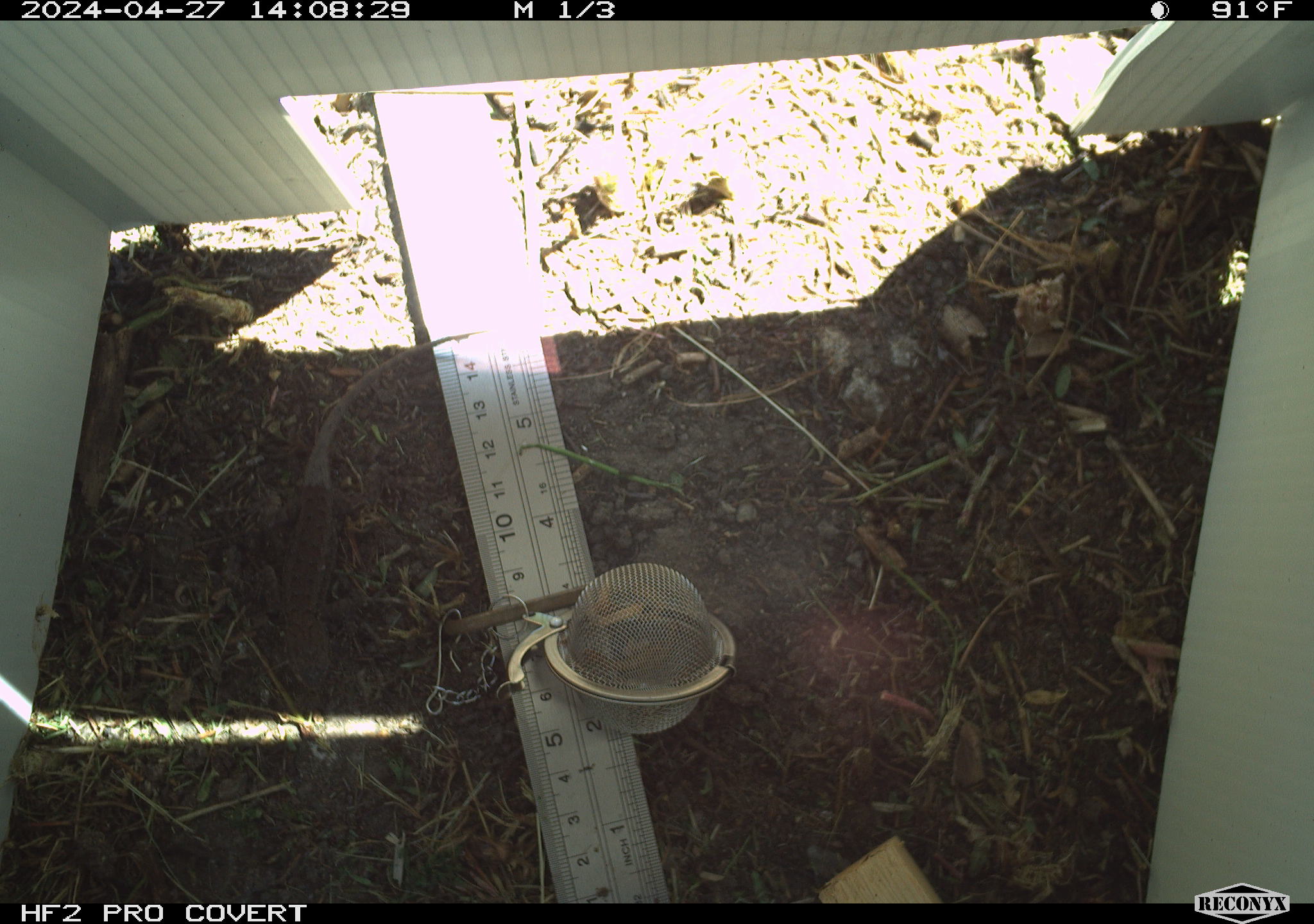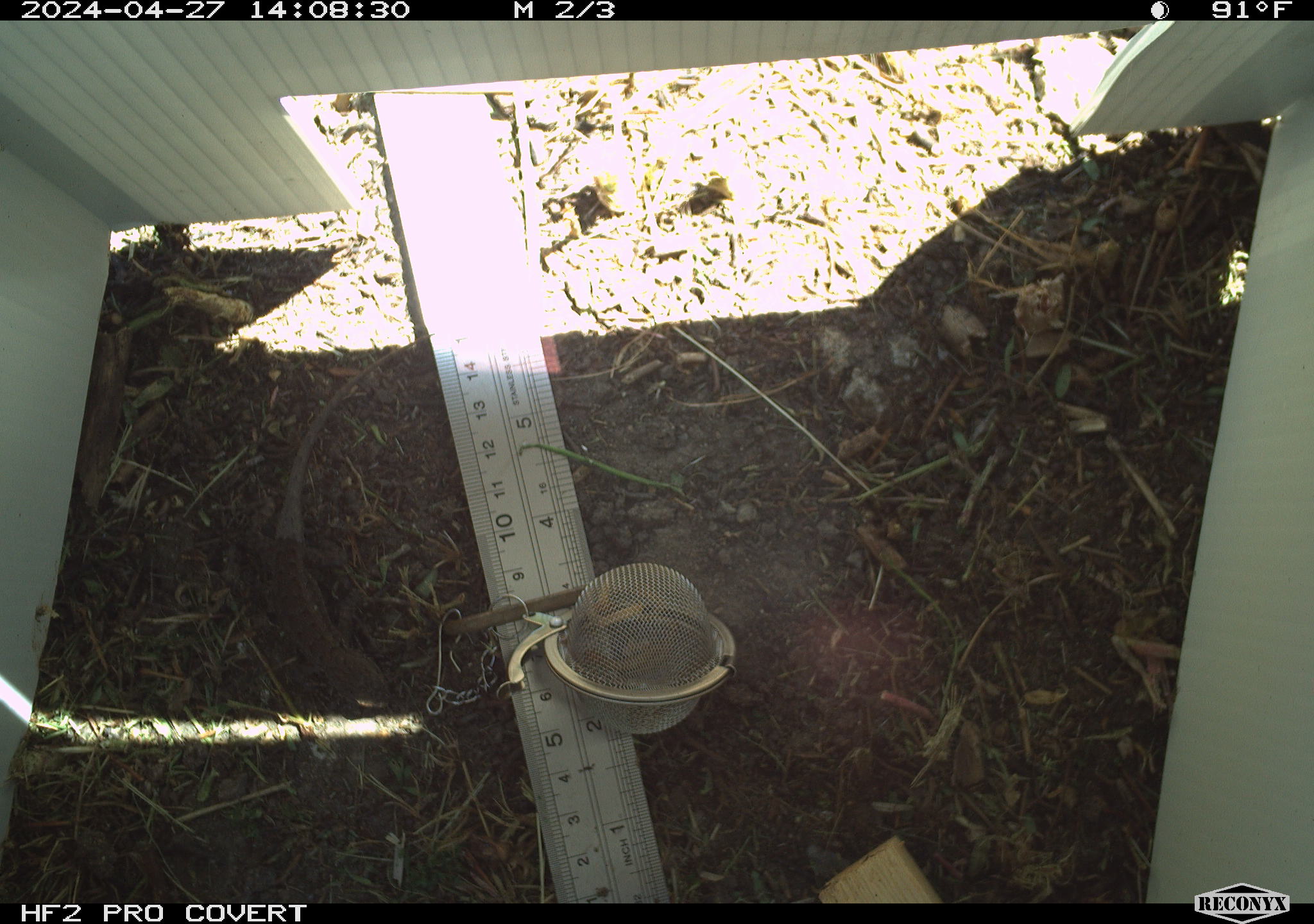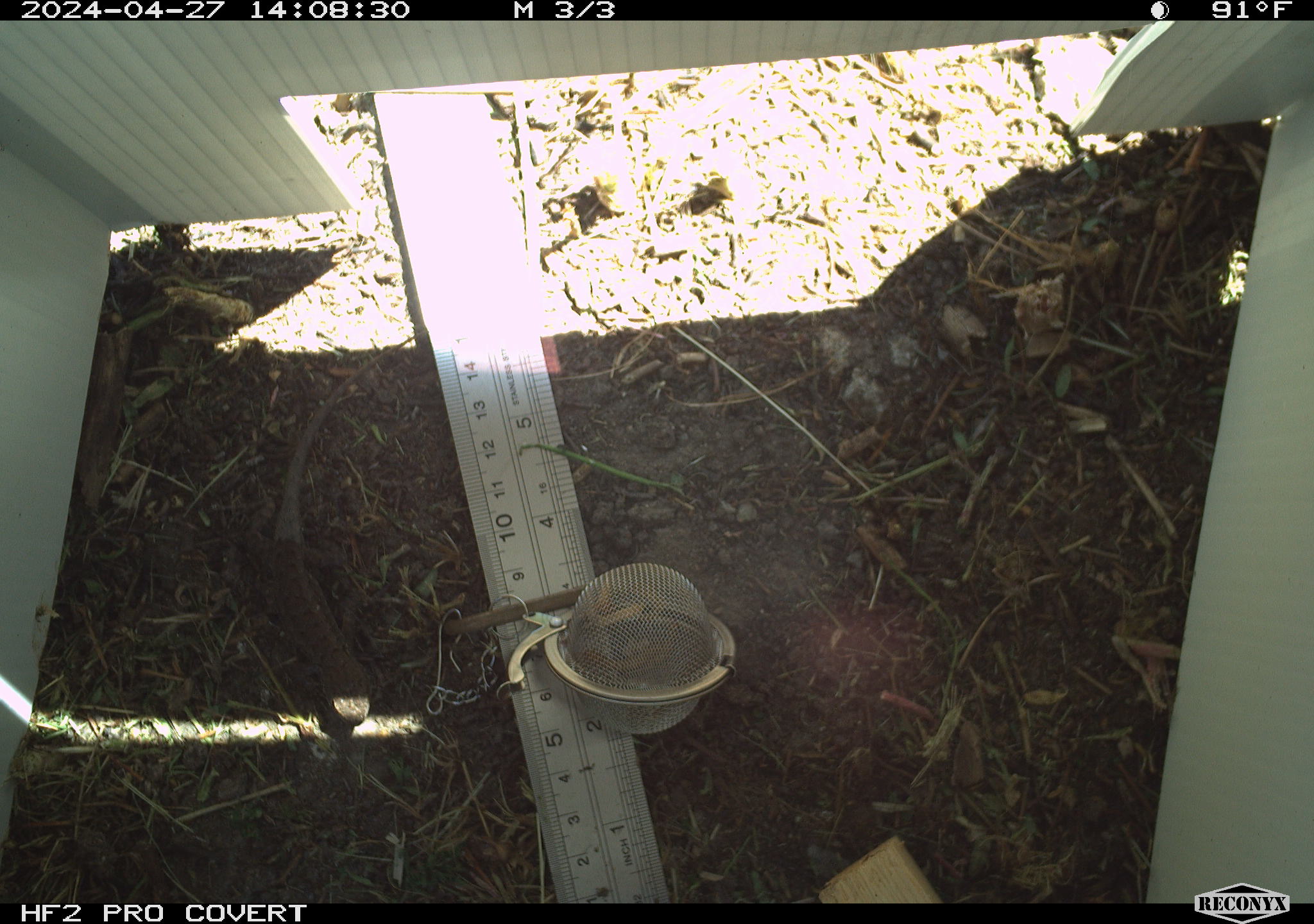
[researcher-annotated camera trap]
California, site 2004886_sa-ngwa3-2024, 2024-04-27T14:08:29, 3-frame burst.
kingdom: Animalia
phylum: Chordata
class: Reptilia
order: Squamata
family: Phrynosomatidae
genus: Sceloporus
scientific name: Sceloporus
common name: spiny lizards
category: sceloporus species